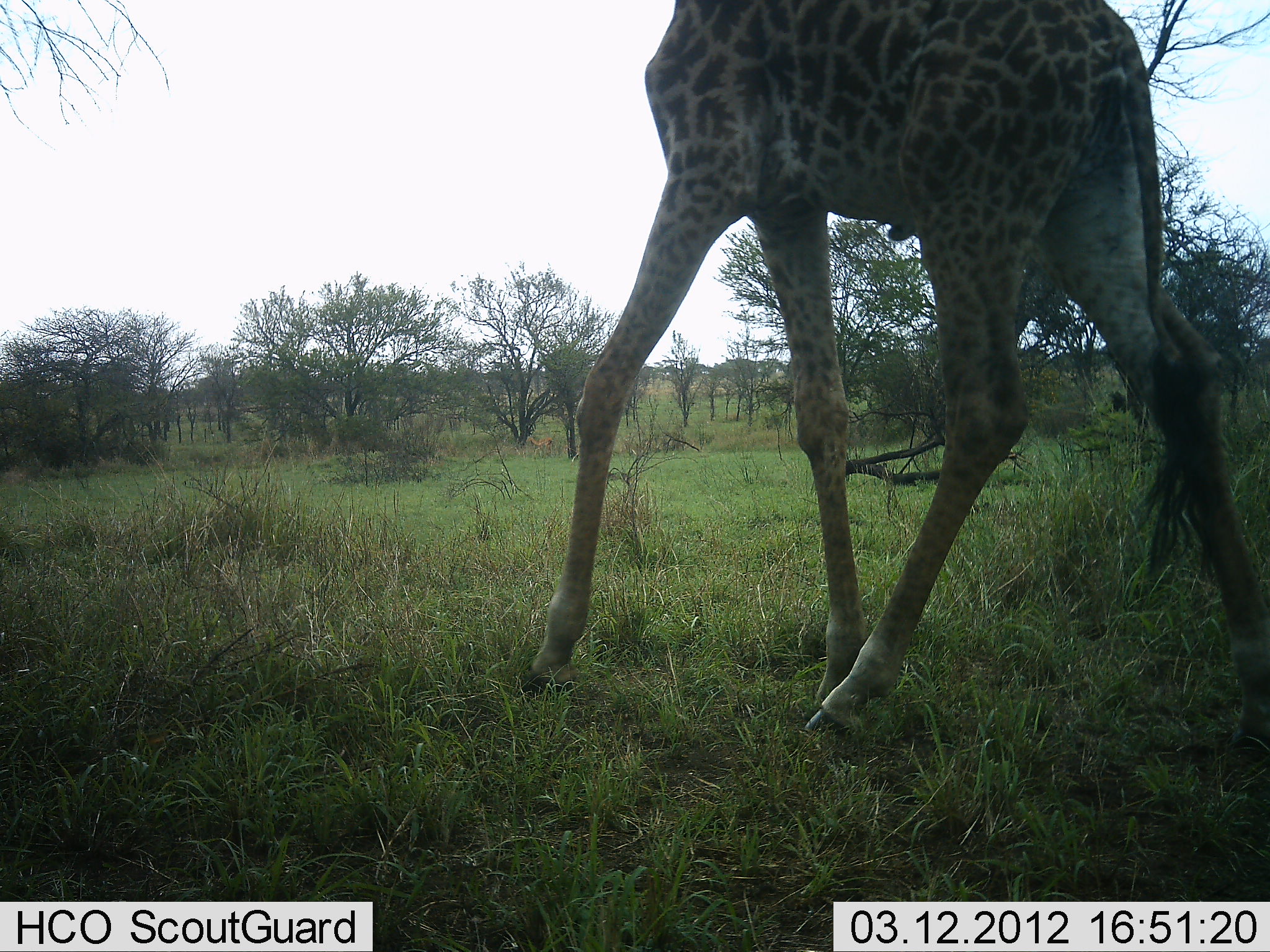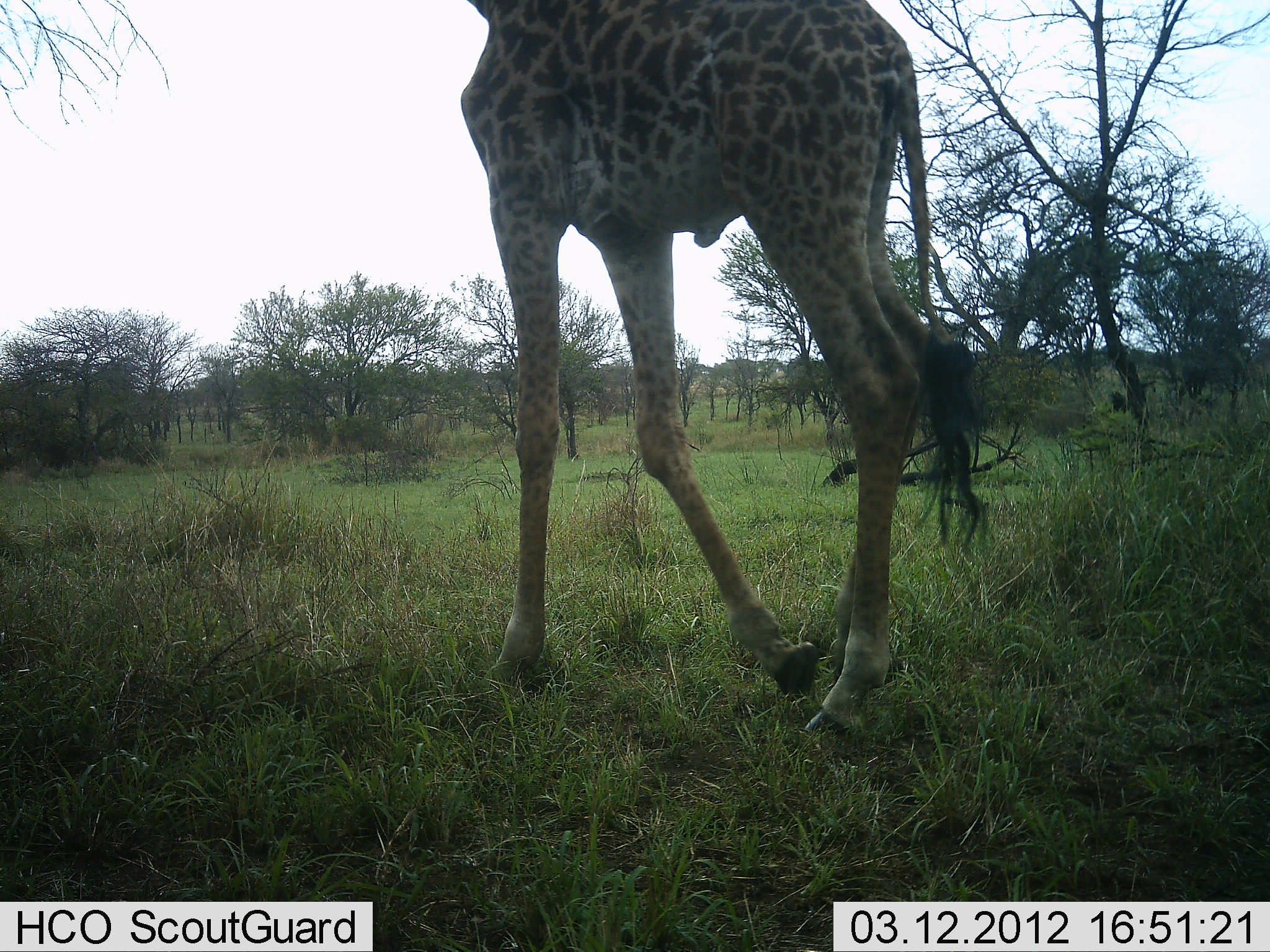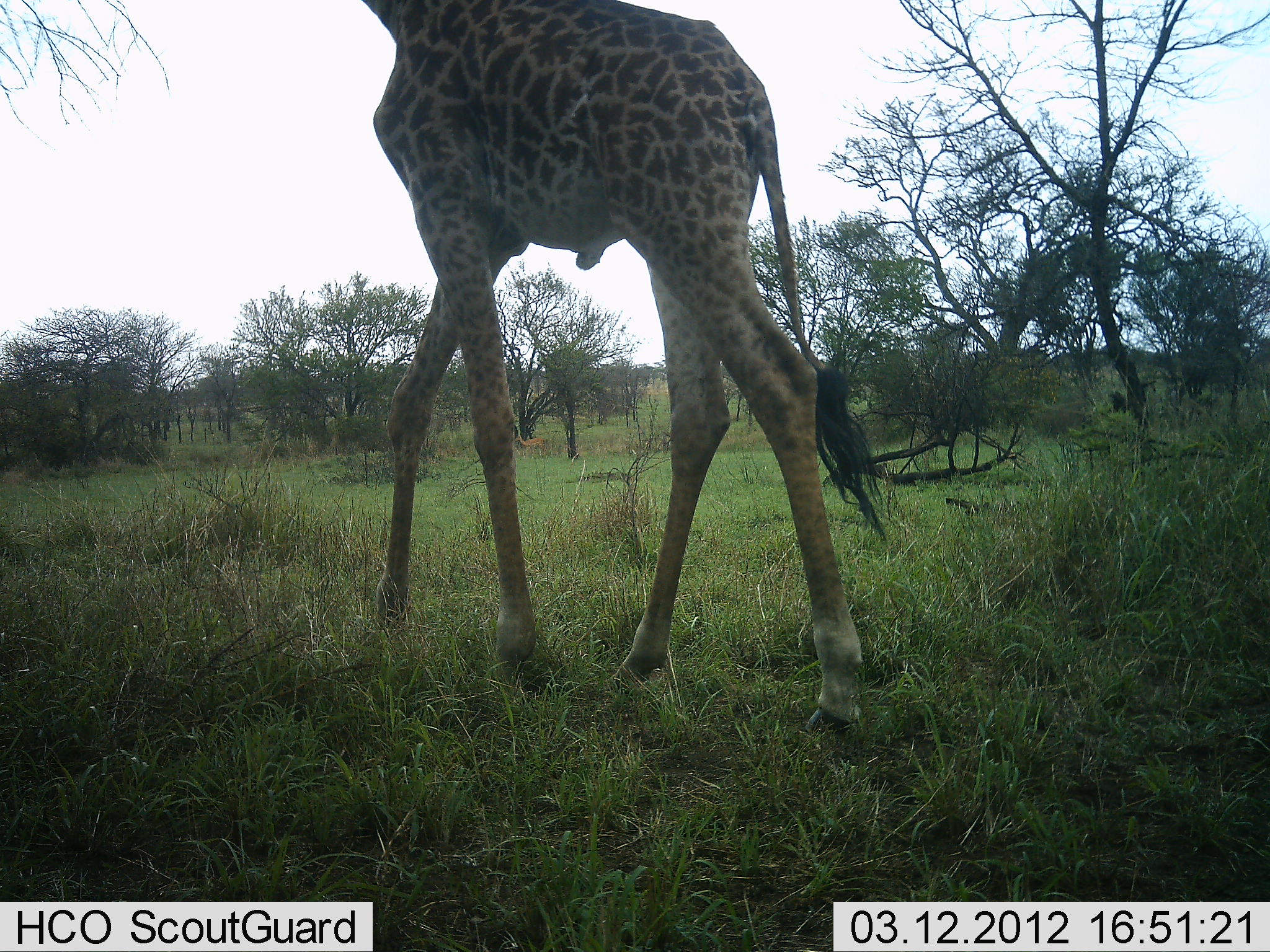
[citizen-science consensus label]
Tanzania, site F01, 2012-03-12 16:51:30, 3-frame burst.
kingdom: Animalia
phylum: Chordata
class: Mammalia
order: Artiodactyla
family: Giraffidae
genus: Giraffa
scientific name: Giraffa camelopardalis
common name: giraffe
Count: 1.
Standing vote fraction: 7%.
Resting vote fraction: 0%.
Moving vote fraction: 96%.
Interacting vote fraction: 0%.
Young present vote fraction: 0%.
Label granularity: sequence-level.